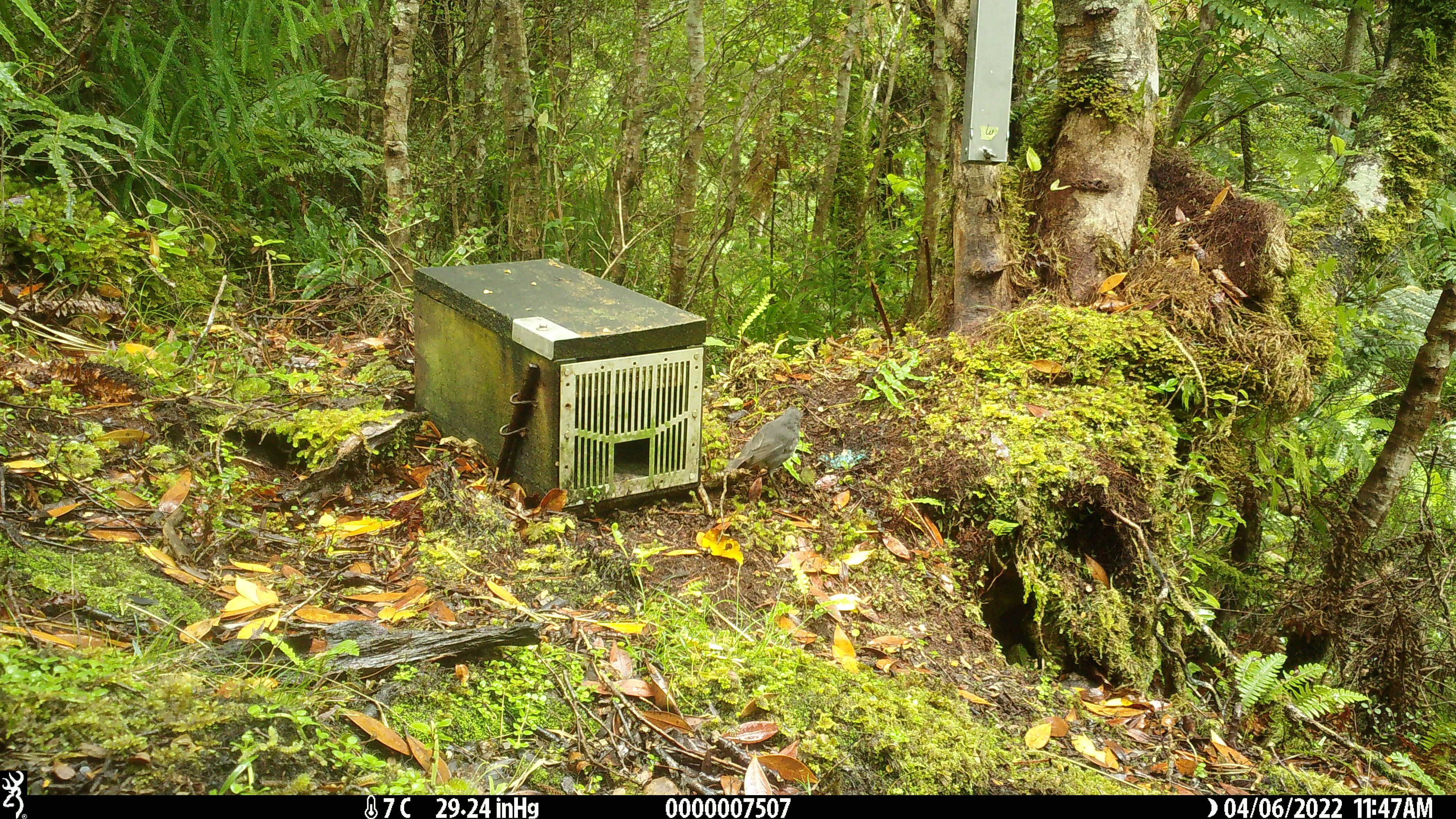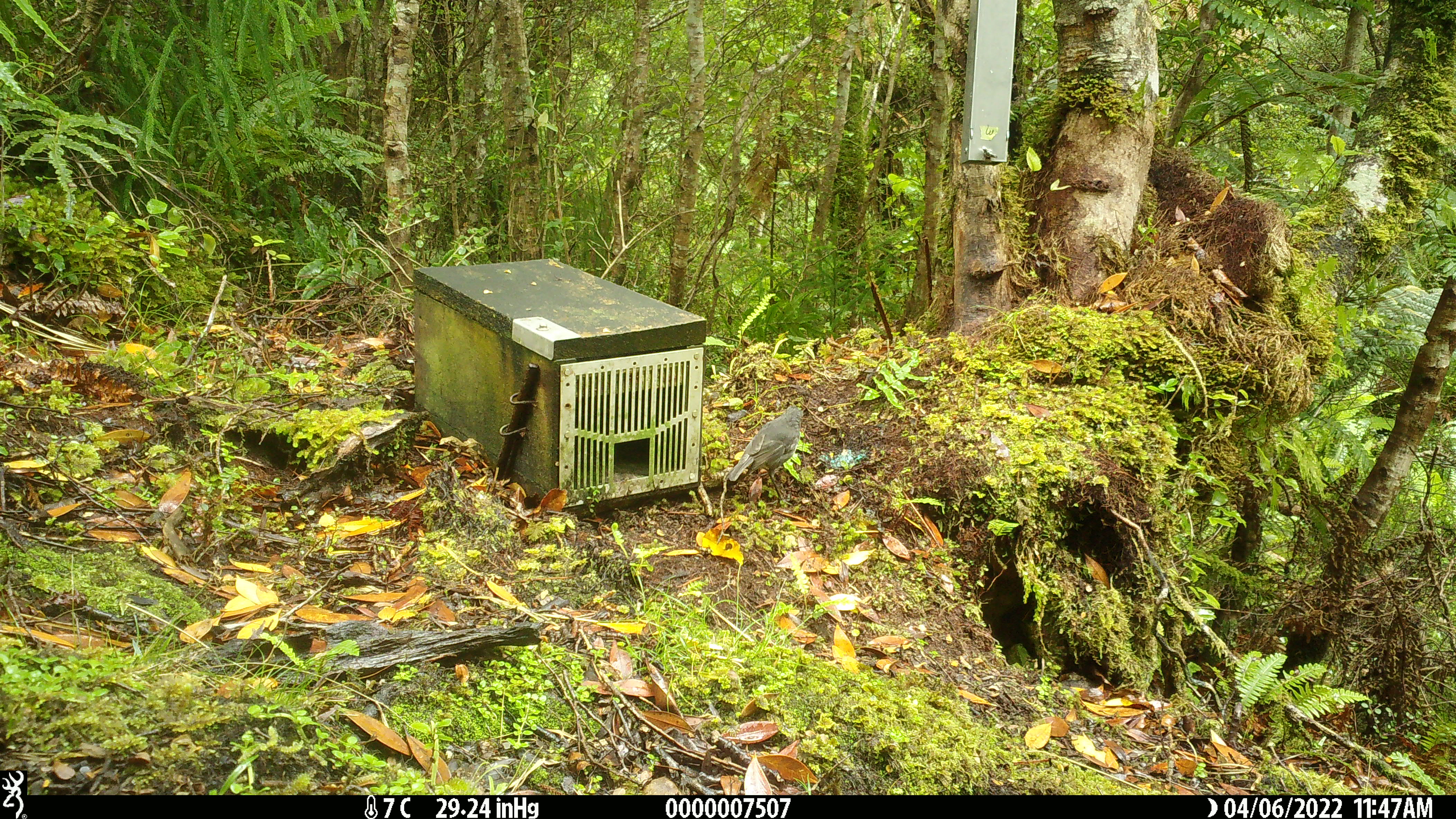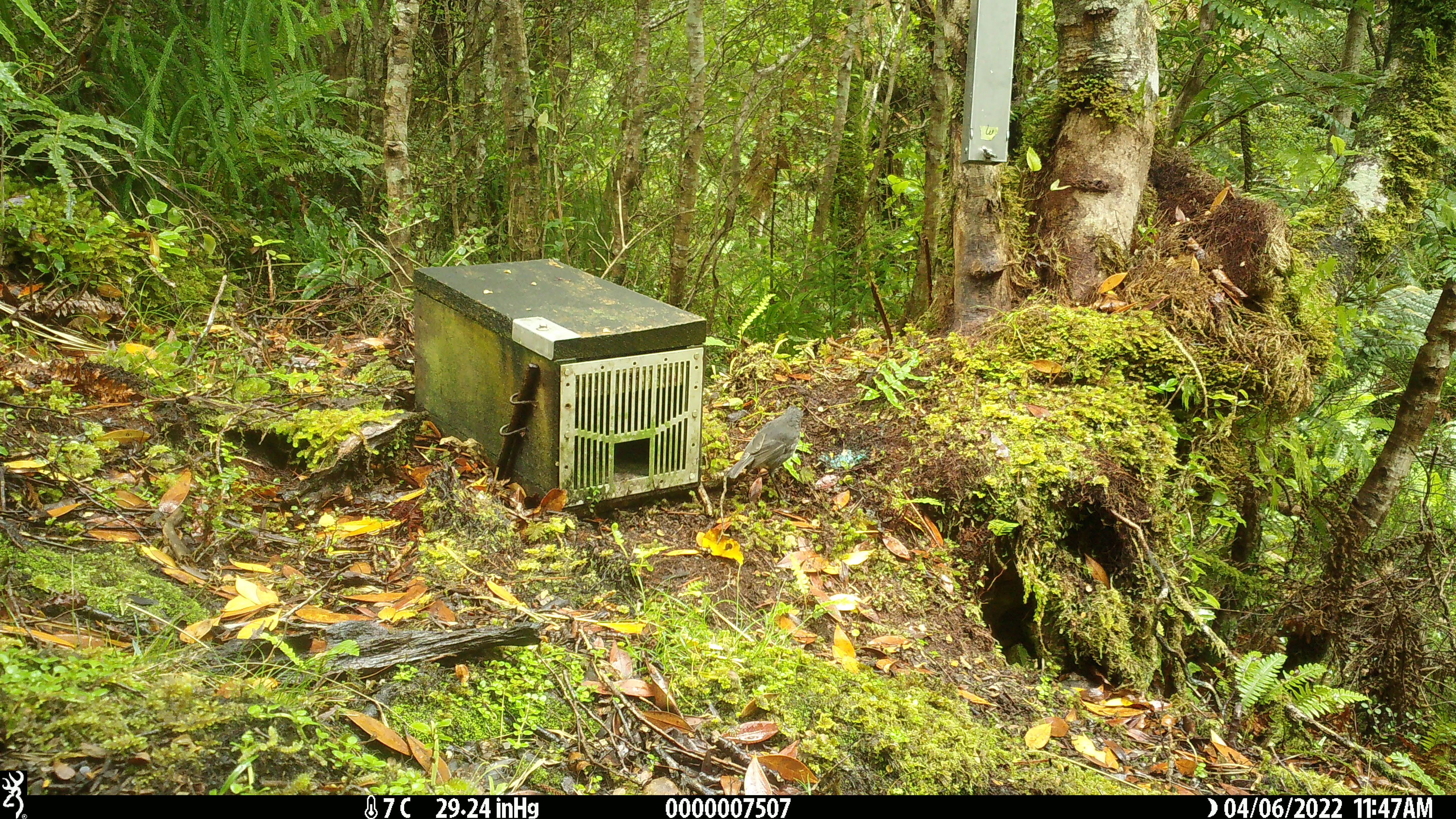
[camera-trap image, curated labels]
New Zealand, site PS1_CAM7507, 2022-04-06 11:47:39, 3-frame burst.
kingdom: Animalia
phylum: Chordata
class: Aves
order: Passeriformes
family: Petroicidae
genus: Petroica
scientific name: Petroica australis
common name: new zealand robin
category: robin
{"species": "robin (new zealand robin) (Petroica australis)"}